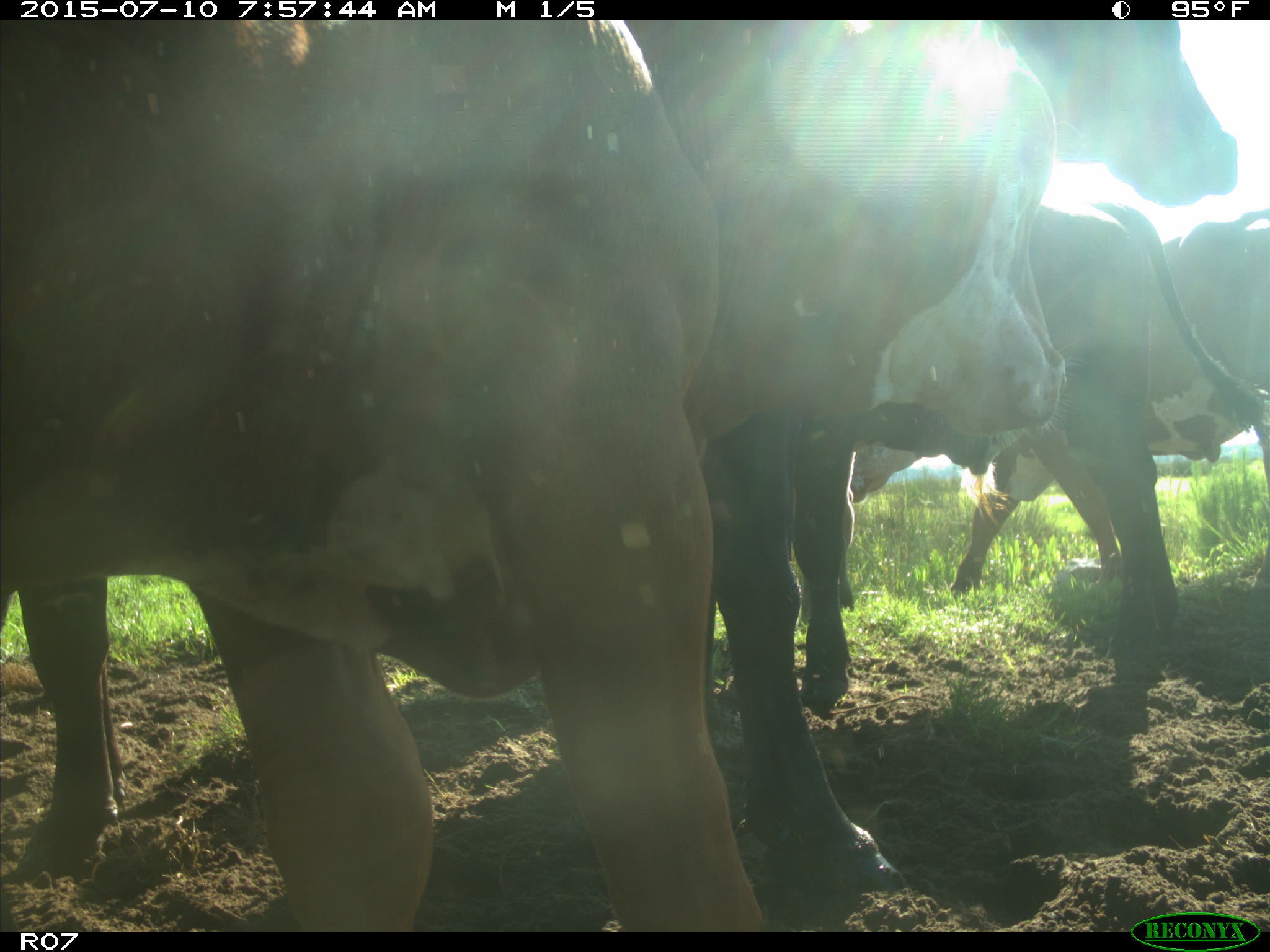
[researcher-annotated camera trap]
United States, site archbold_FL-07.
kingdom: Animalia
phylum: Chordata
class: Mammalia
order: Artiodactyla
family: Bovidae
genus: Bos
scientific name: Bos taurus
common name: domestic cow